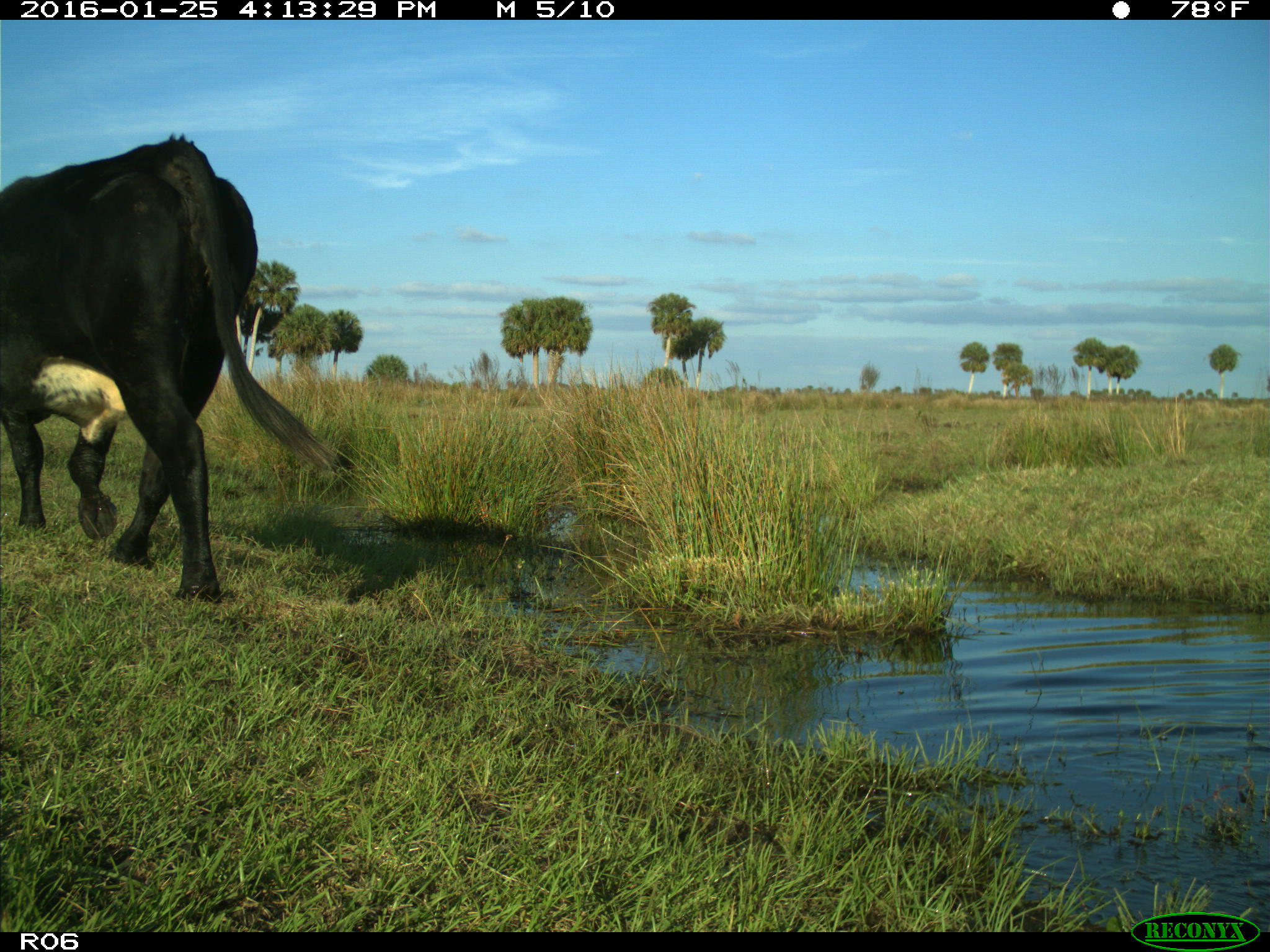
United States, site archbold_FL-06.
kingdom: Animalia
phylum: Chordata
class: Mammalia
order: Artiodactyla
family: Bovidae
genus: Bos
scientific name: Bos taurus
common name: domestic cow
Bos taurus (domestic cow).